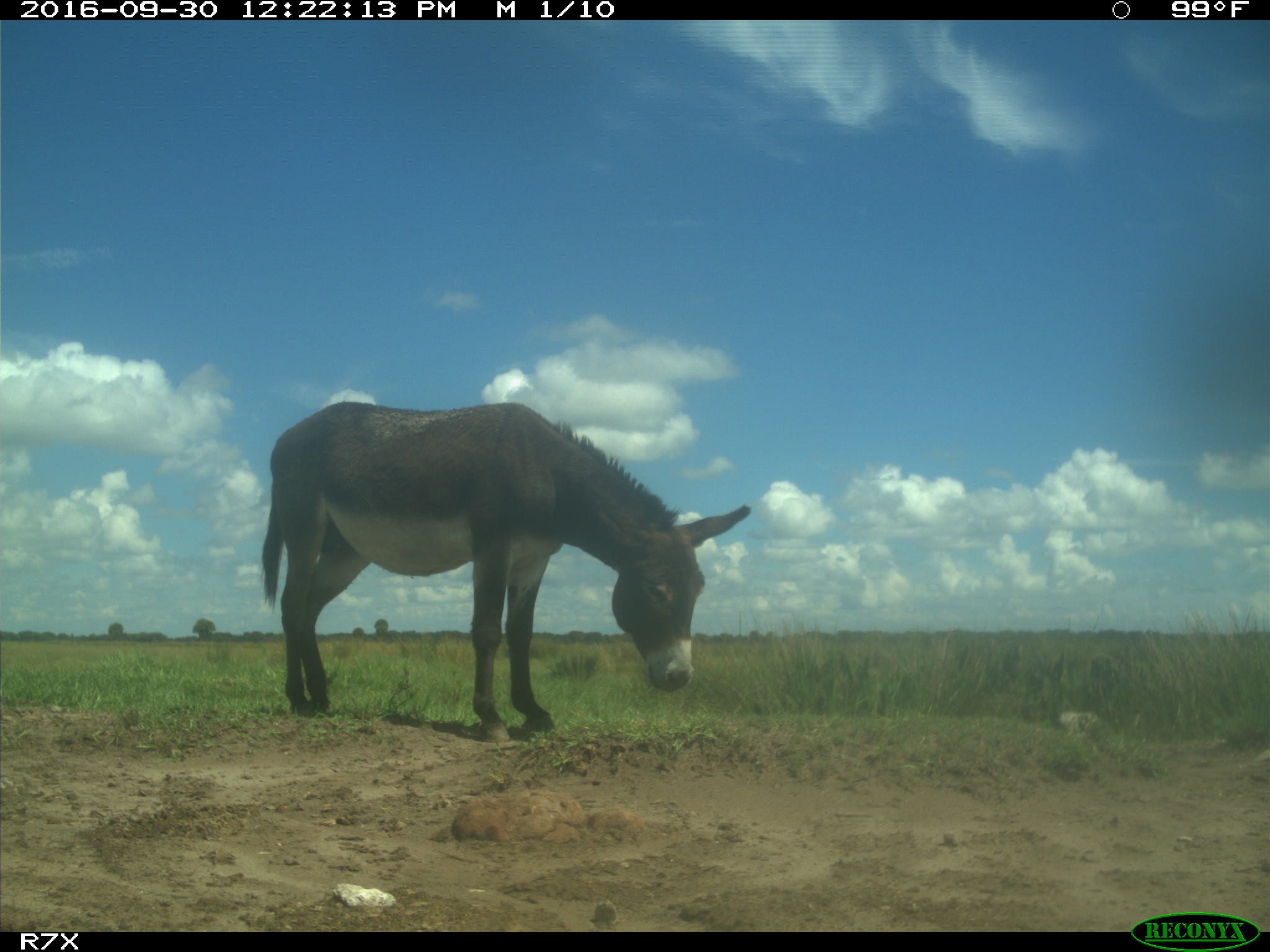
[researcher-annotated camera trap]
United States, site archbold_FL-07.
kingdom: Animalia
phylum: Chordata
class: Mammalia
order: Perissodactyla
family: Equidae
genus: Equus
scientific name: Equus africanus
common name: african wild ass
Equus africanus (african wild ass).